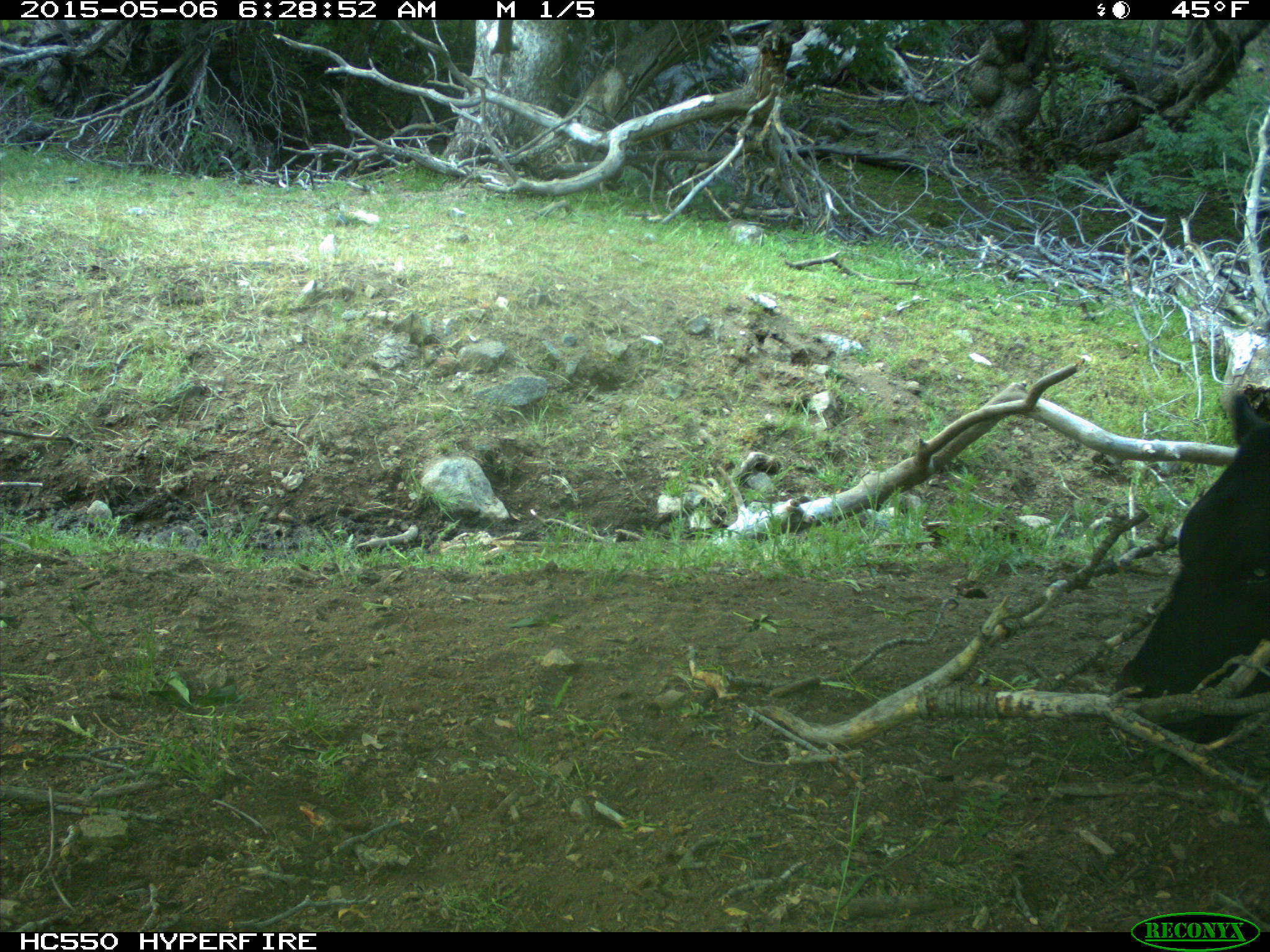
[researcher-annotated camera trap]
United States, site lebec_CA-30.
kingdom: Animalia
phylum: Chordata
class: Mammalia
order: Artiodactyla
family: Bovidae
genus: Bos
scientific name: Bos taurus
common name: domestic cow